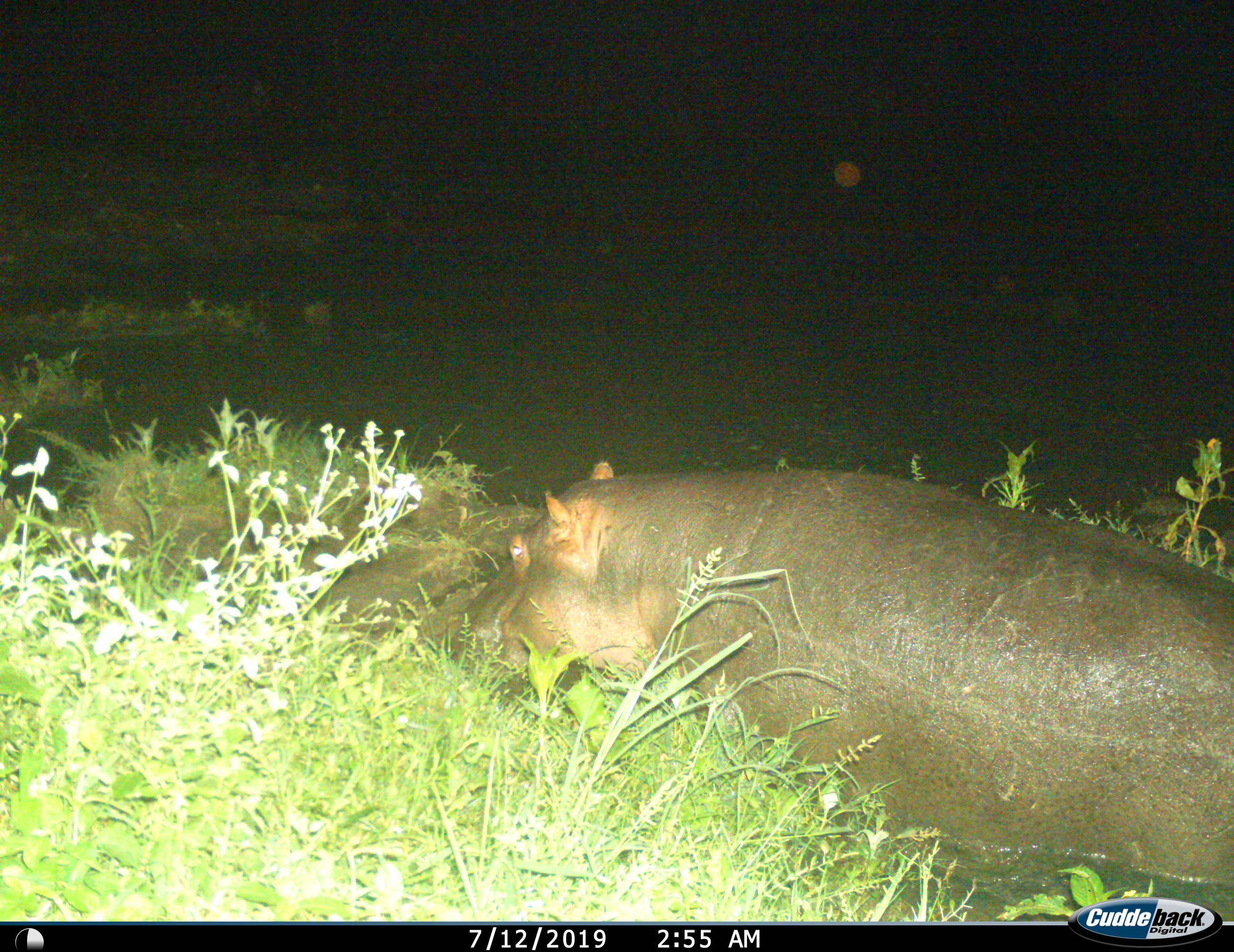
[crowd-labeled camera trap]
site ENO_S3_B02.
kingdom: Animalia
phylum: Chordata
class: Mammalia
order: Artiodactyla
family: Hippopotamidae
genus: Hippopotamus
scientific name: Hippopotamus amphibius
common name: hippopotamus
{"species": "hippopotamus (Hippopotamus amphibius)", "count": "1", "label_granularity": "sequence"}